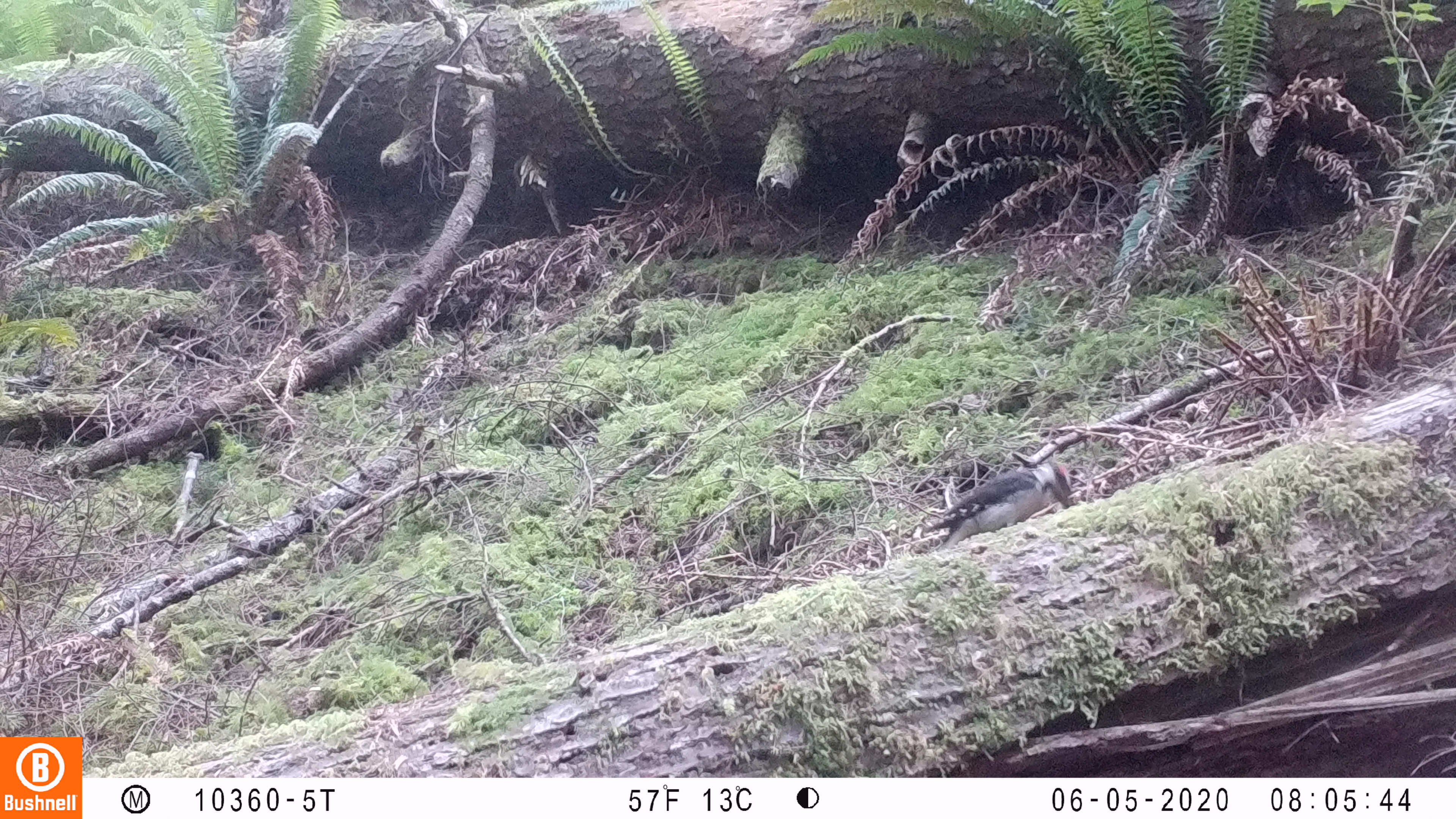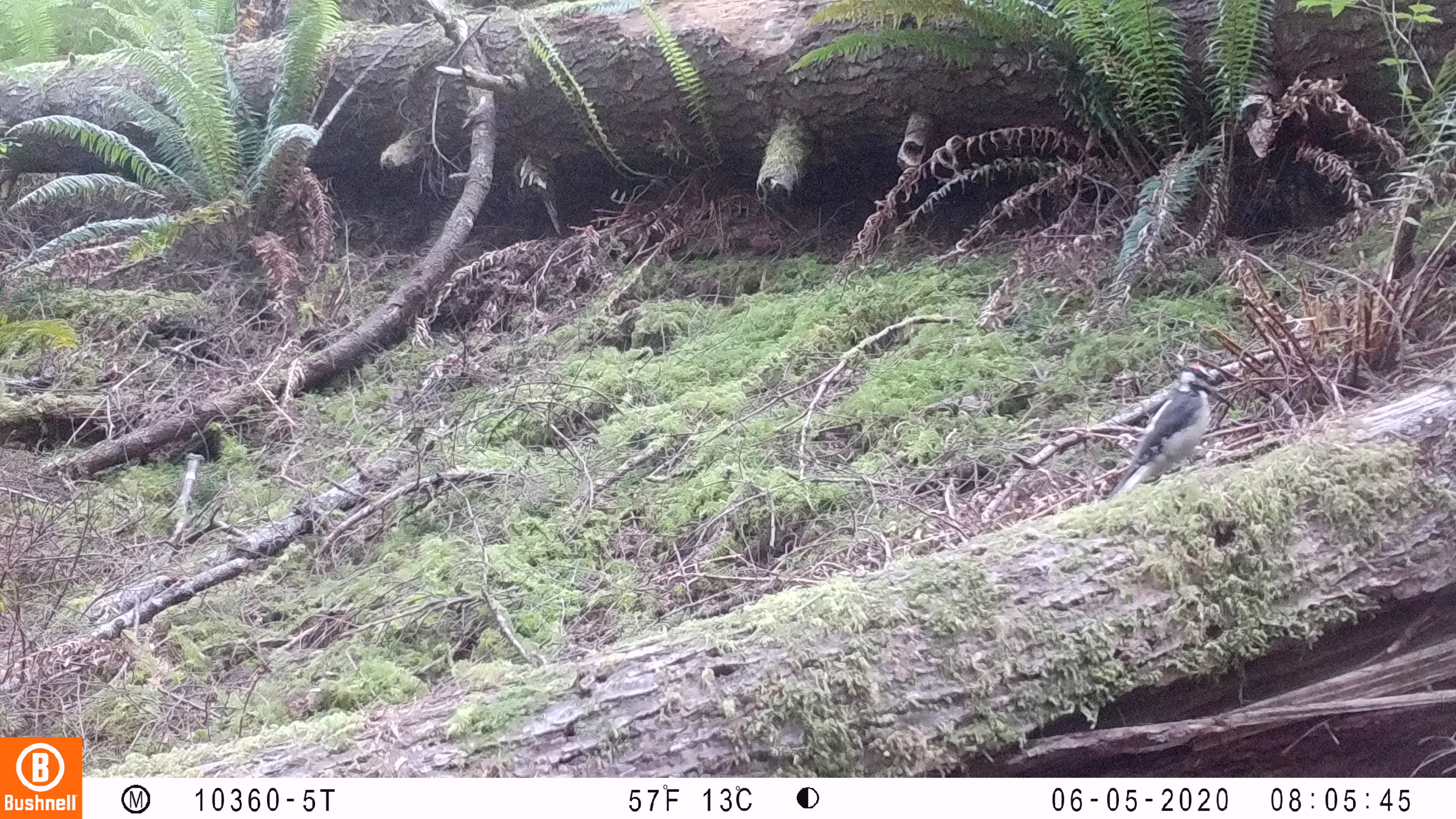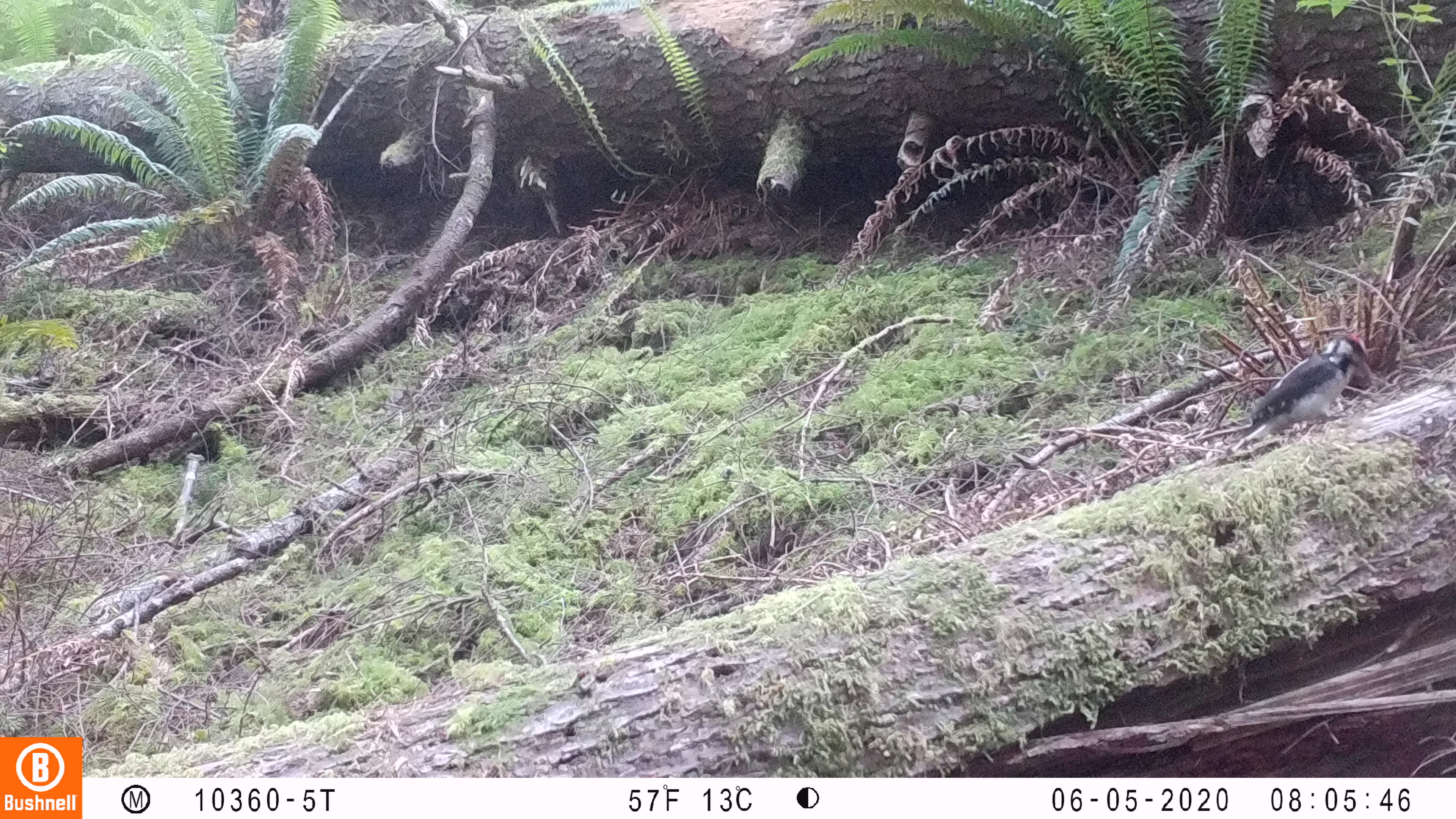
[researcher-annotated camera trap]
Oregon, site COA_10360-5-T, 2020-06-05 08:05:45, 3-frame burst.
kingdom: Animalia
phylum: Chordata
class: Aves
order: Piciformes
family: Picidae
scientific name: Picidae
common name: woodpeckers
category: picidae family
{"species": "picidae family (woodpeckers) (Picidae)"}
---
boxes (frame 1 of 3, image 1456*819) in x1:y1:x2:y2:
picidae family: 930:457:1082:546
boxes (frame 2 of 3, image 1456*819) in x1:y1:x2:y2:
picidae family: 1118:360:1221:497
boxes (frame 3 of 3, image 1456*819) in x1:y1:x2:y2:
picidae family: 1239:336:1369:444